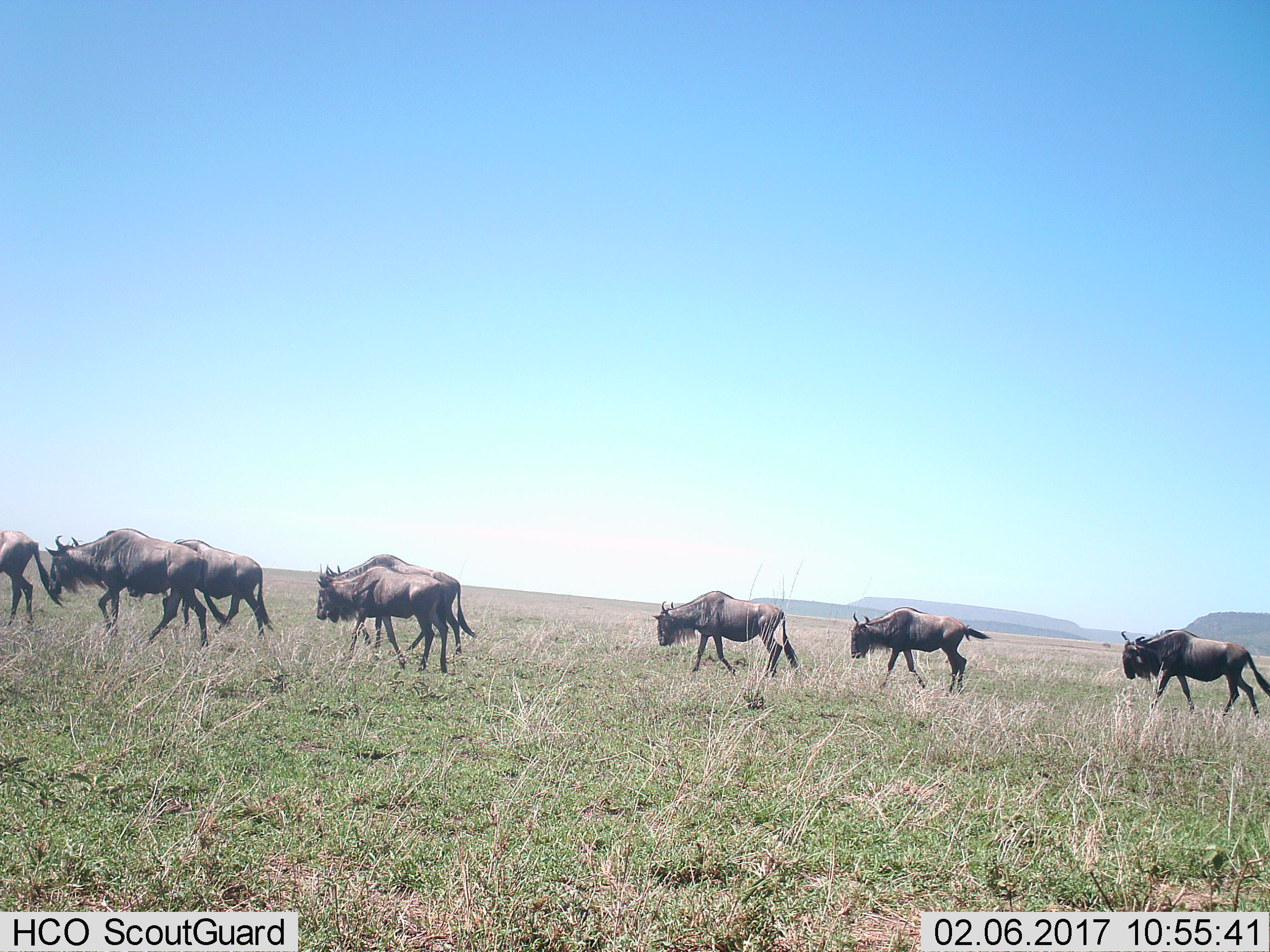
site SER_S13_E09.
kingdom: Animalia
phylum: Chordata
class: Mammalia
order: Artiodactyla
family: Bovidae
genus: Connochaetes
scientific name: Connochaetes taurinus taurinus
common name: blue wildebeest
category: wildebeestblue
Wildebeestblue (blue wildebeest) (Connochaetes taurinus taurinus), count 8. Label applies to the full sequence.